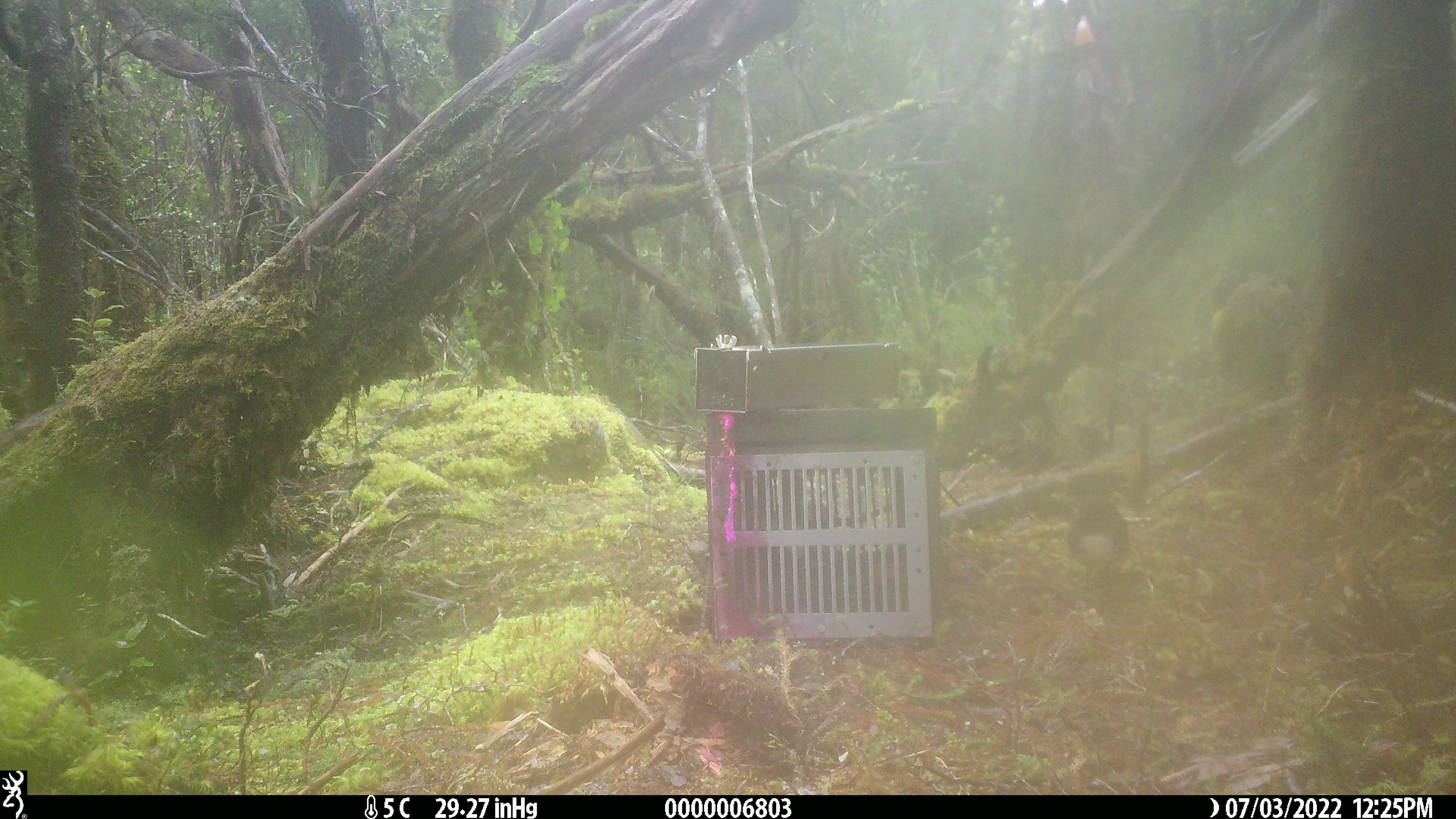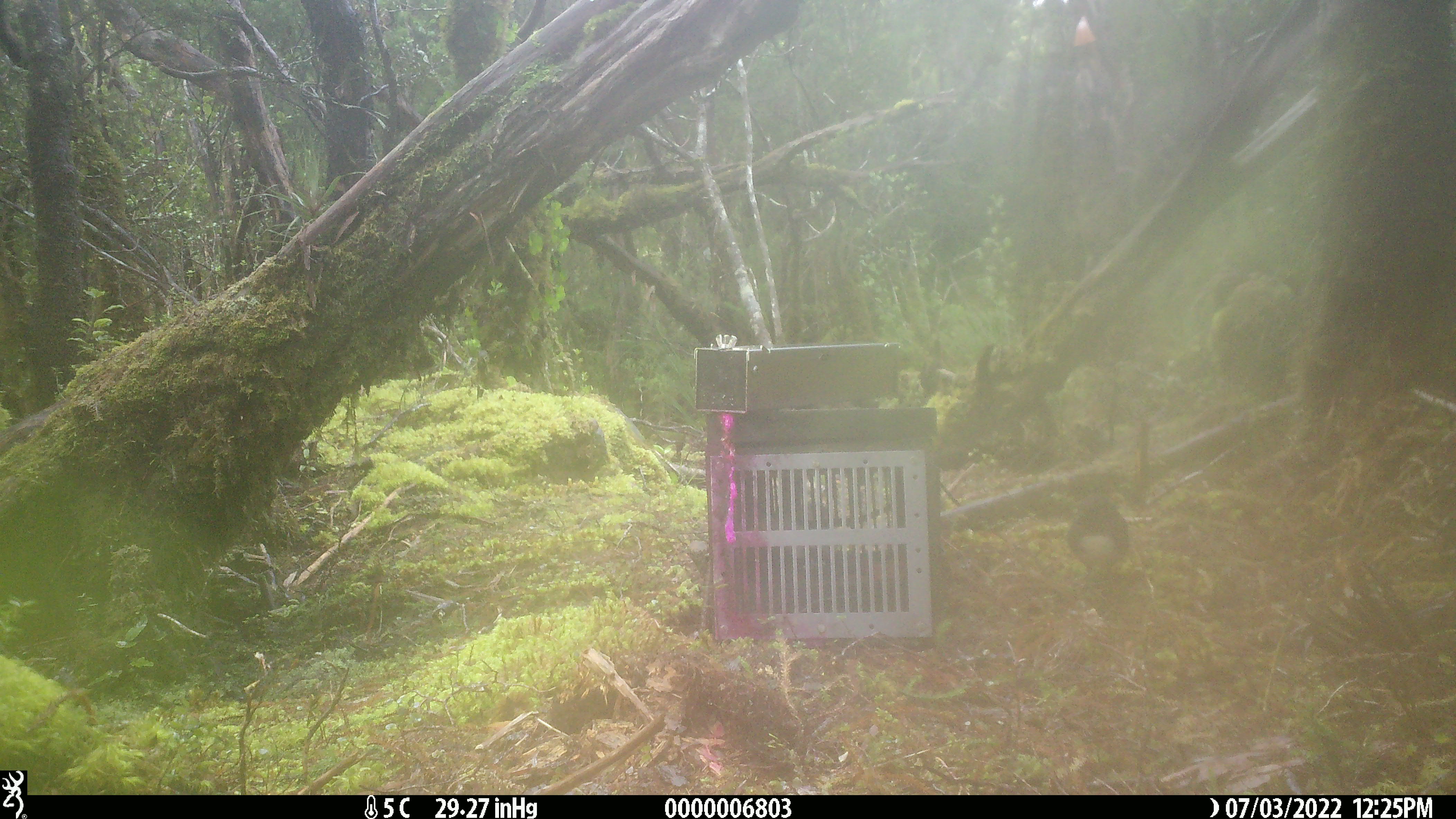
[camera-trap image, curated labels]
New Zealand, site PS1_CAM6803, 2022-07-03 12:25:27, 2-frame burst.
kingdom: Animalia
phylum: Chordata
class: Aves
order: Passeriformes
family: Petroicidae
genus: Petroica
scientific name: Petroica australis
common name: new zealand robin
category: robin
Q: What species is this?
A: Robin (new zealand robin) (Petroica australis).